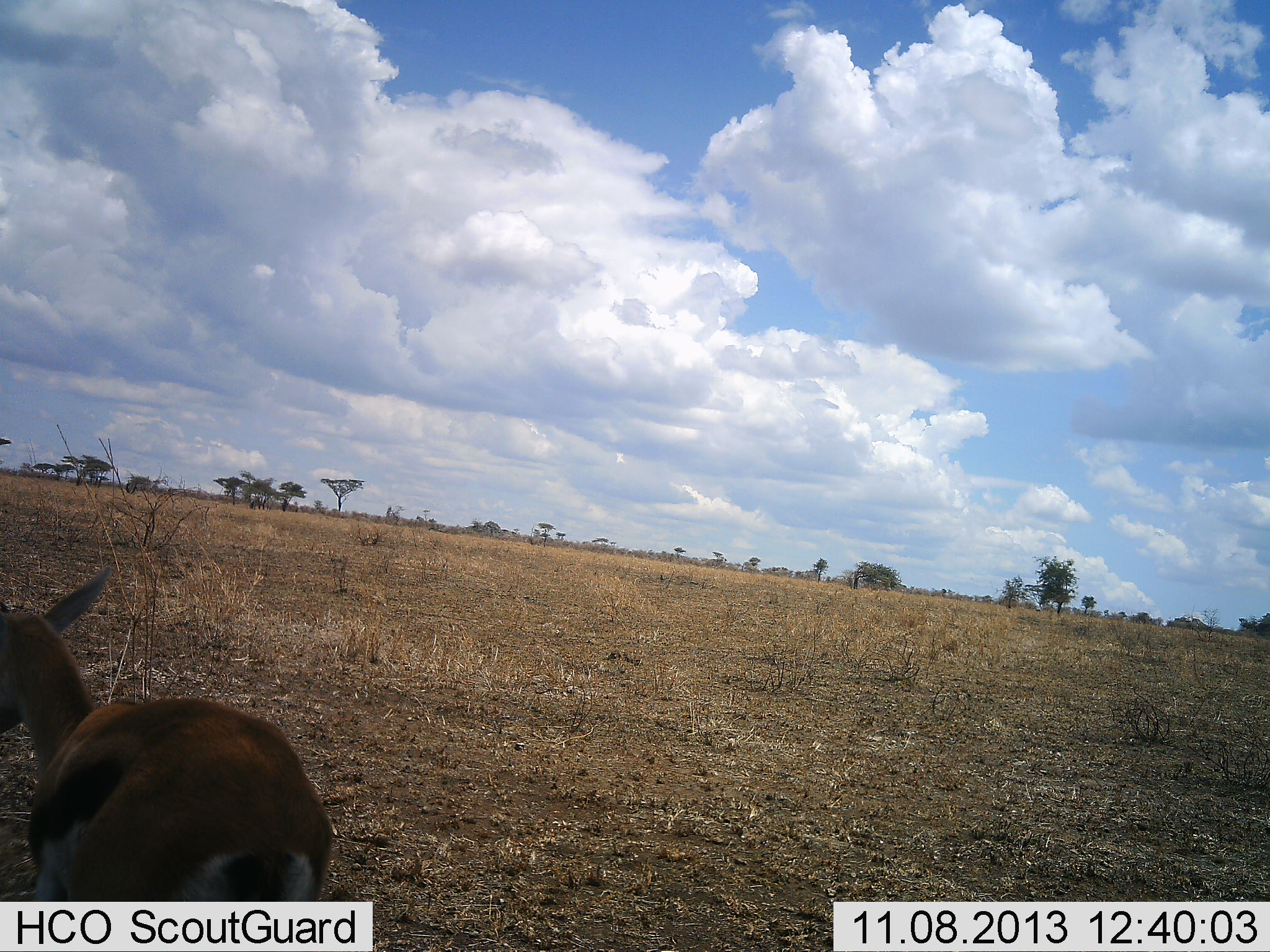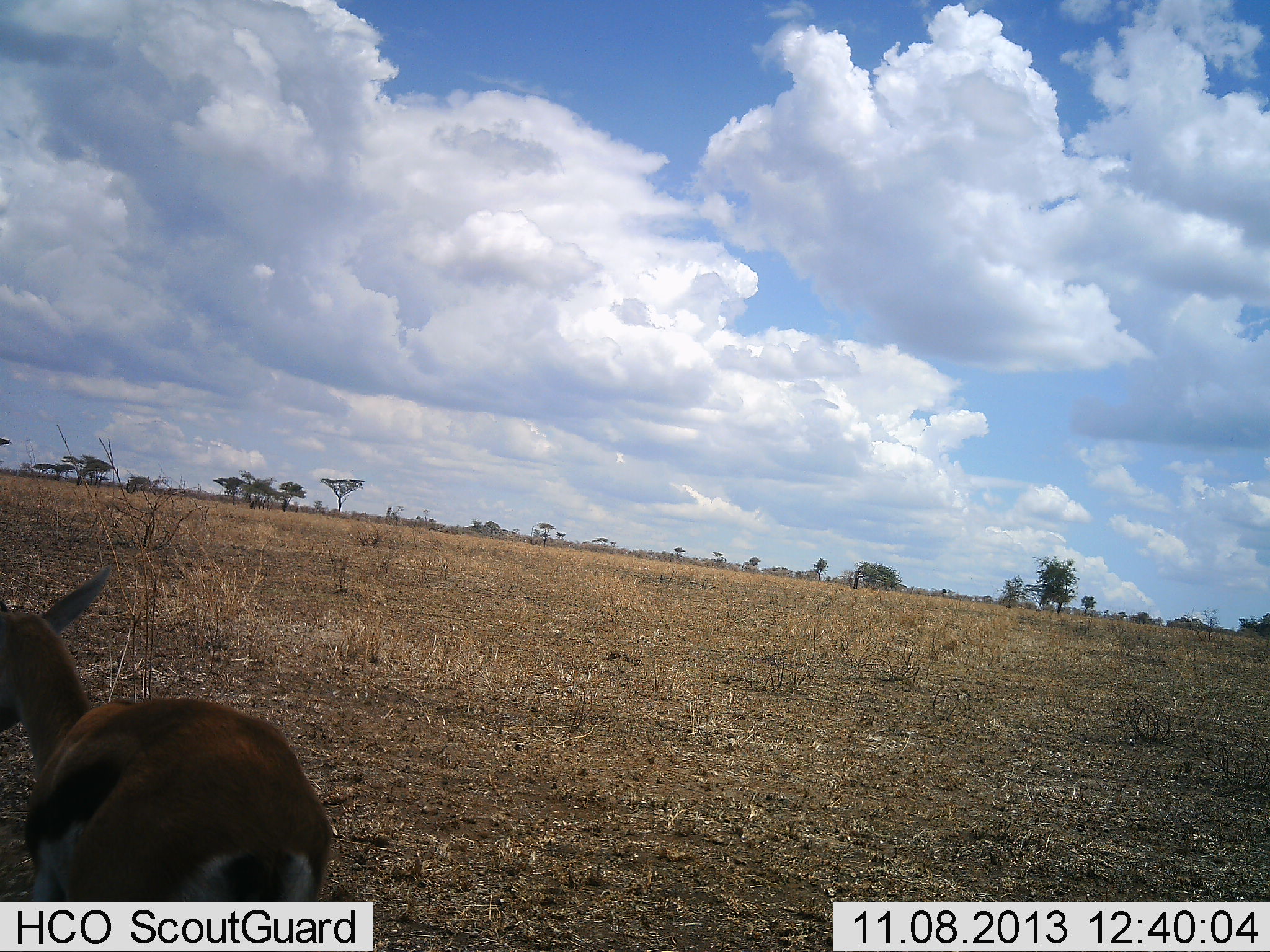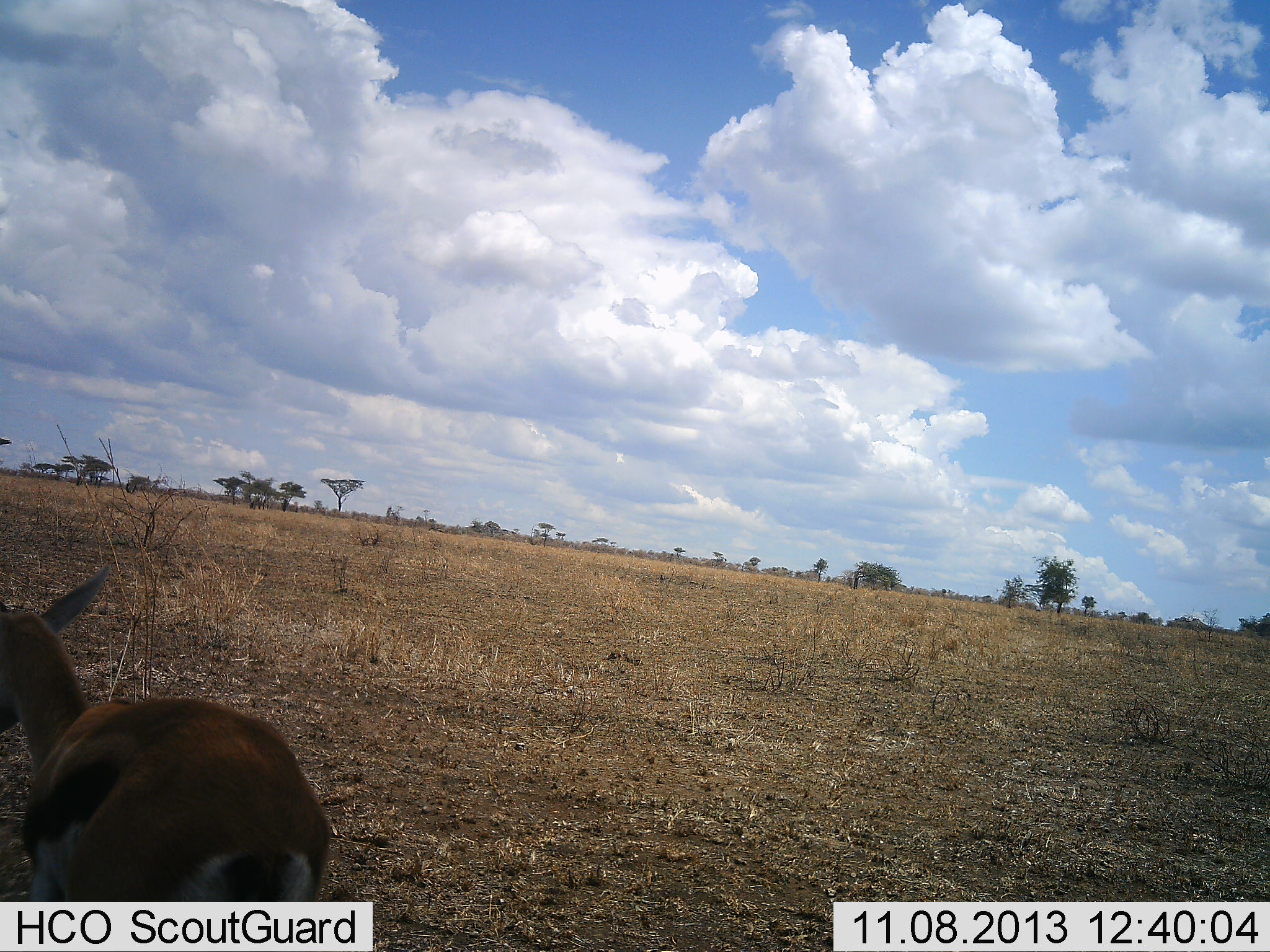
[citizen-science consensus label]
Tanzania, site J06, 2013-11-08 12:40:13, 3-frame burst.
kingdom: Animalia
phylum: Chordata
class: Mammalia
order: Artiodactyla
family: Bovidae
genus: Eudorcas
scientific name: Eudorcas thomsonii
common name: thomson's gazelle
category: gazellethomsons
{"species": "gazellethomsons (thomson's gazelle) (Eudorcas thomsonii)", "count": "1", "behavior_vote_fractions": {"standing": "100%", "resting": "0%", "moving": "0%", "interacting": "0%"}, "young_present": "0%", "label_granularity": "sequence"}